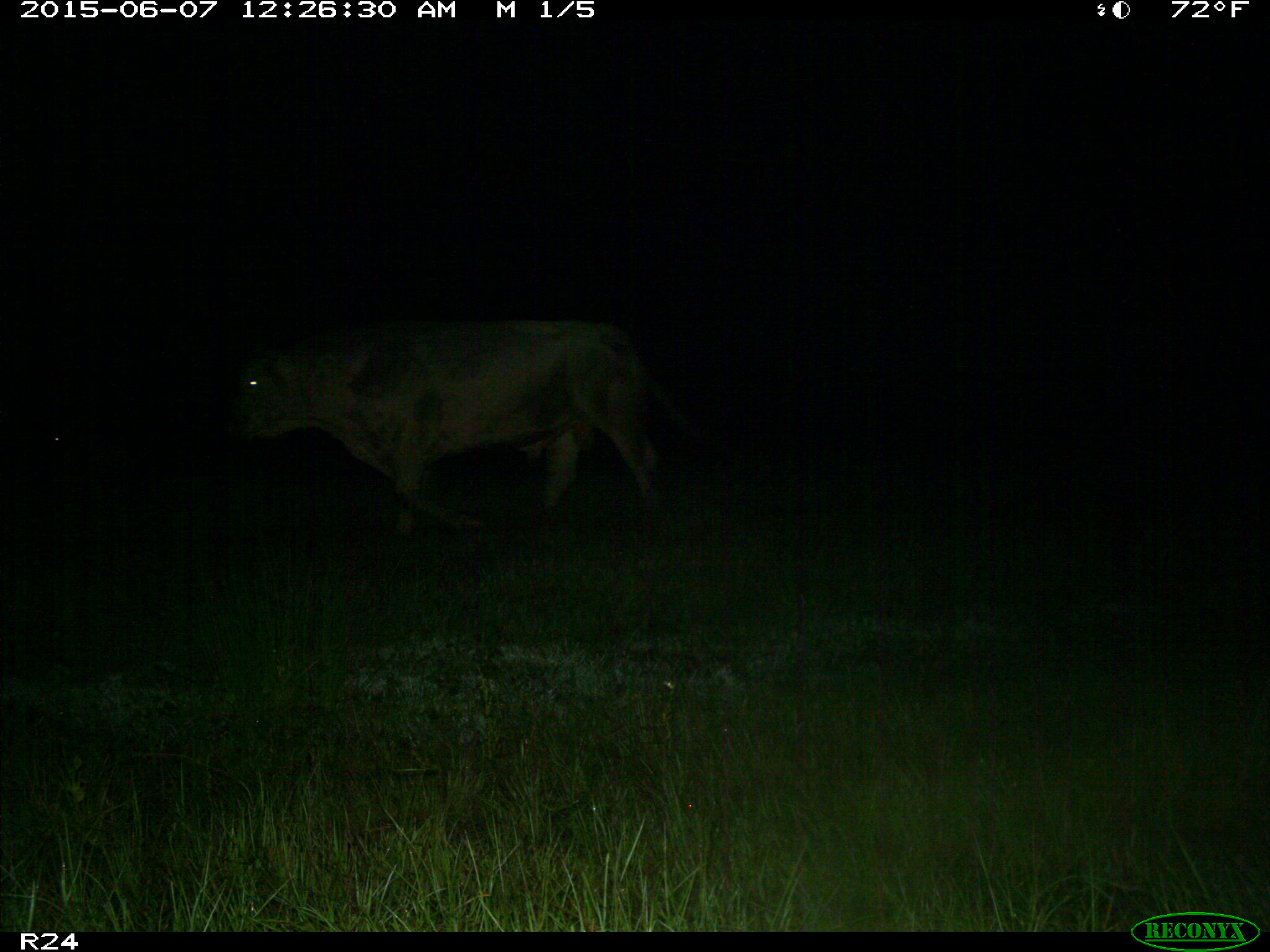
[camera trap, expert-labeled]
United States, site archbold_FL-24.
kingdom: Animalia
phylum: Chordata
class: Mammalia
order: Artiodactyla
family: Bovidae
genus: Bos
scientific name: Bos taurus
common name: domestic cow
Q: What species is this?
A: Bos taurus (domestic cow).